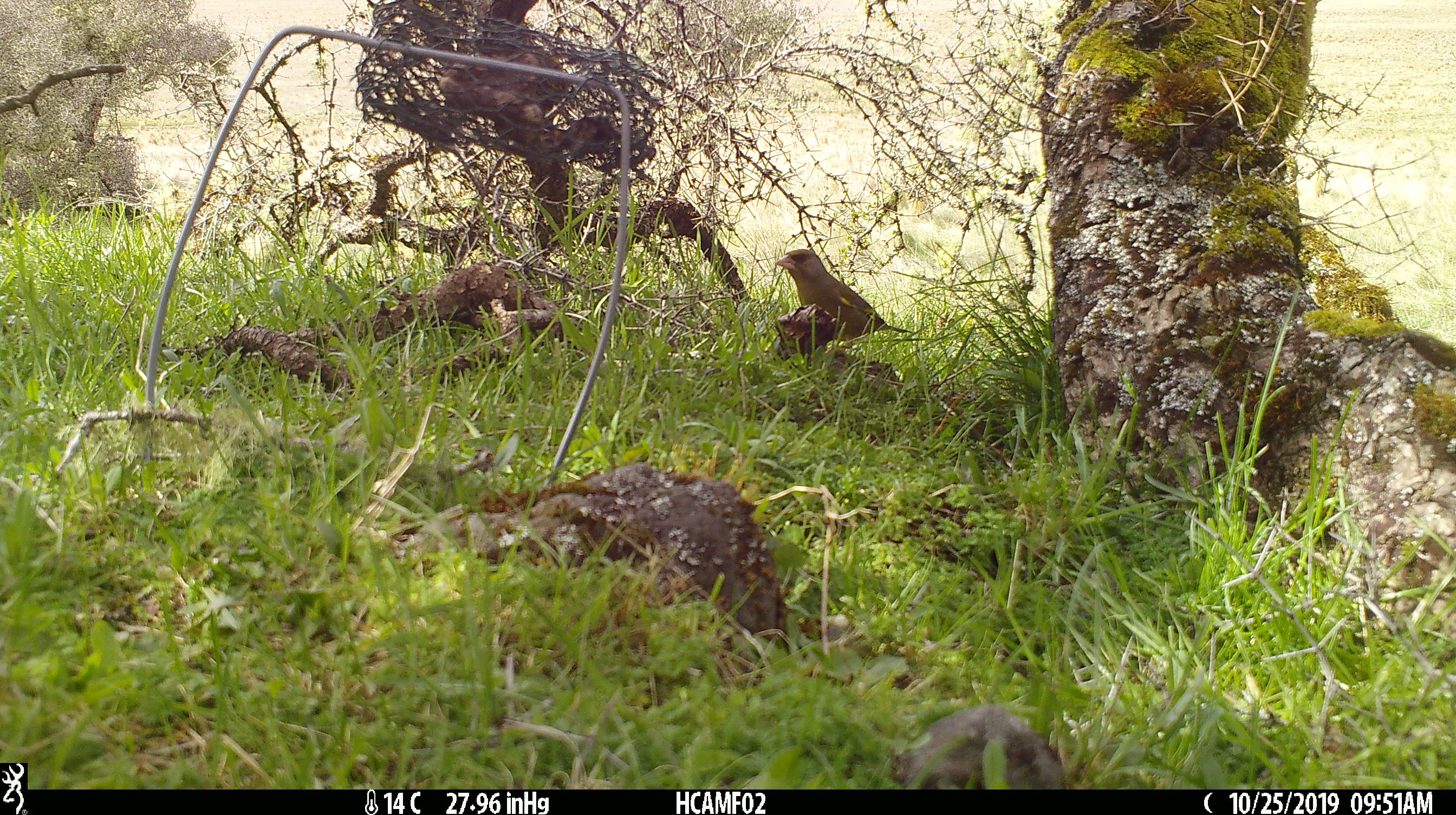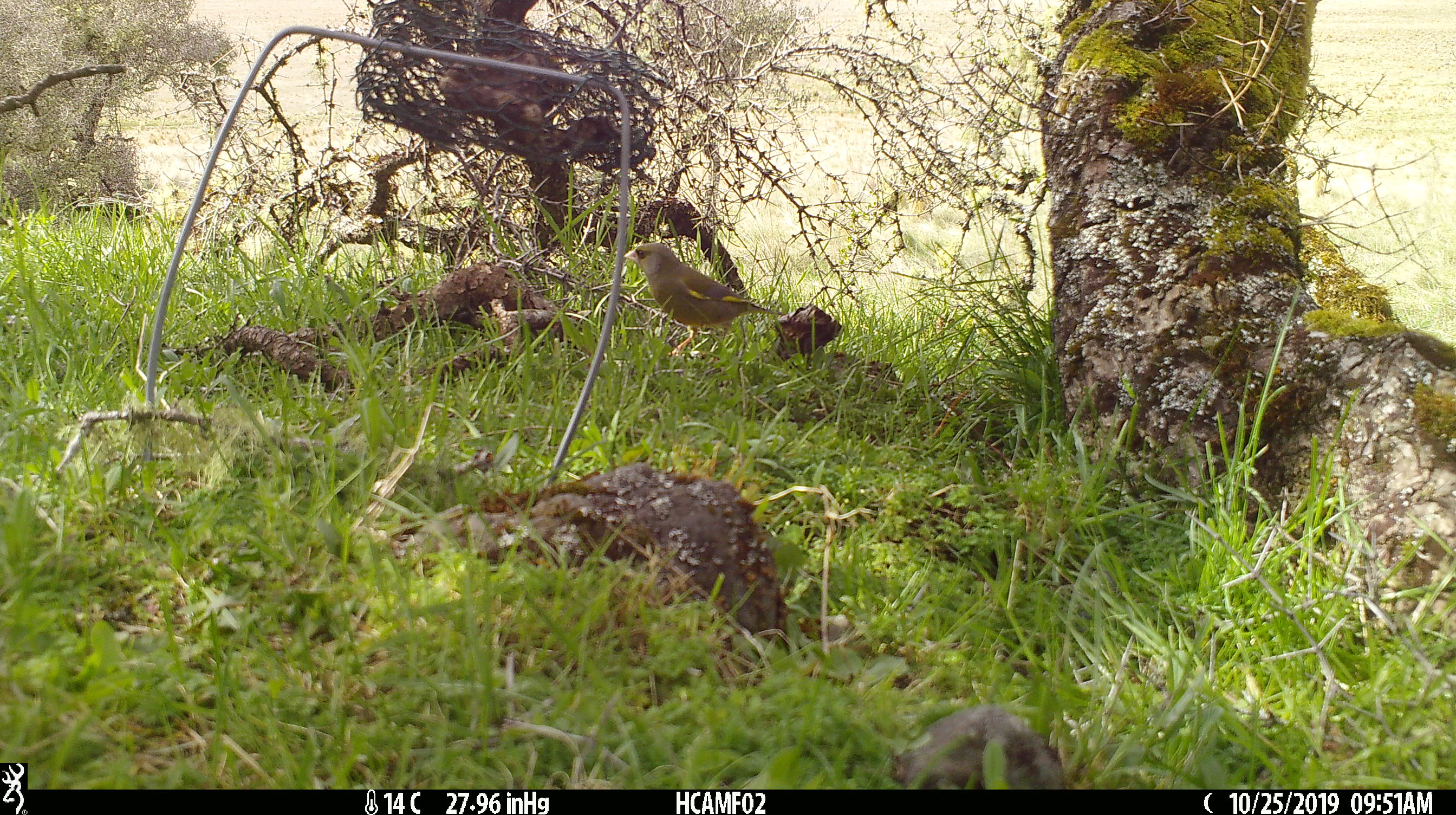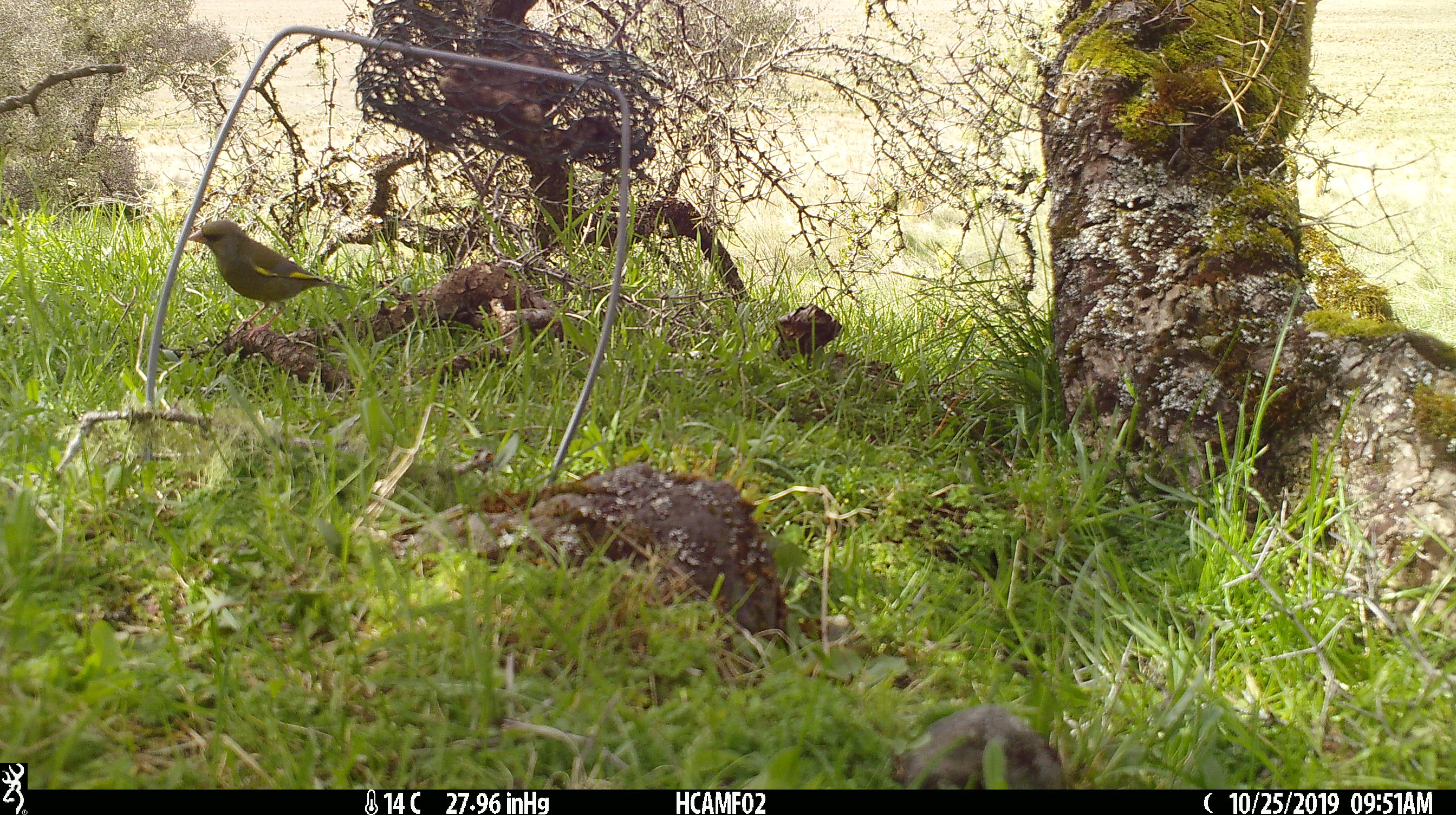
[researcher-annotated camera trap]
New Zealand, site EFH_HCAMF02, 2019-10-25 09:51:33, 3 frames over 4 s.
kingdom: Animalia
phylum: Chordata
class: Aves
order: Passeriformes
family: Fringillidae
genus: Chloris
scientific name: Chloris chloris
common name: greenfinch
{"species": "greenfinch (Chloris chloris)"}